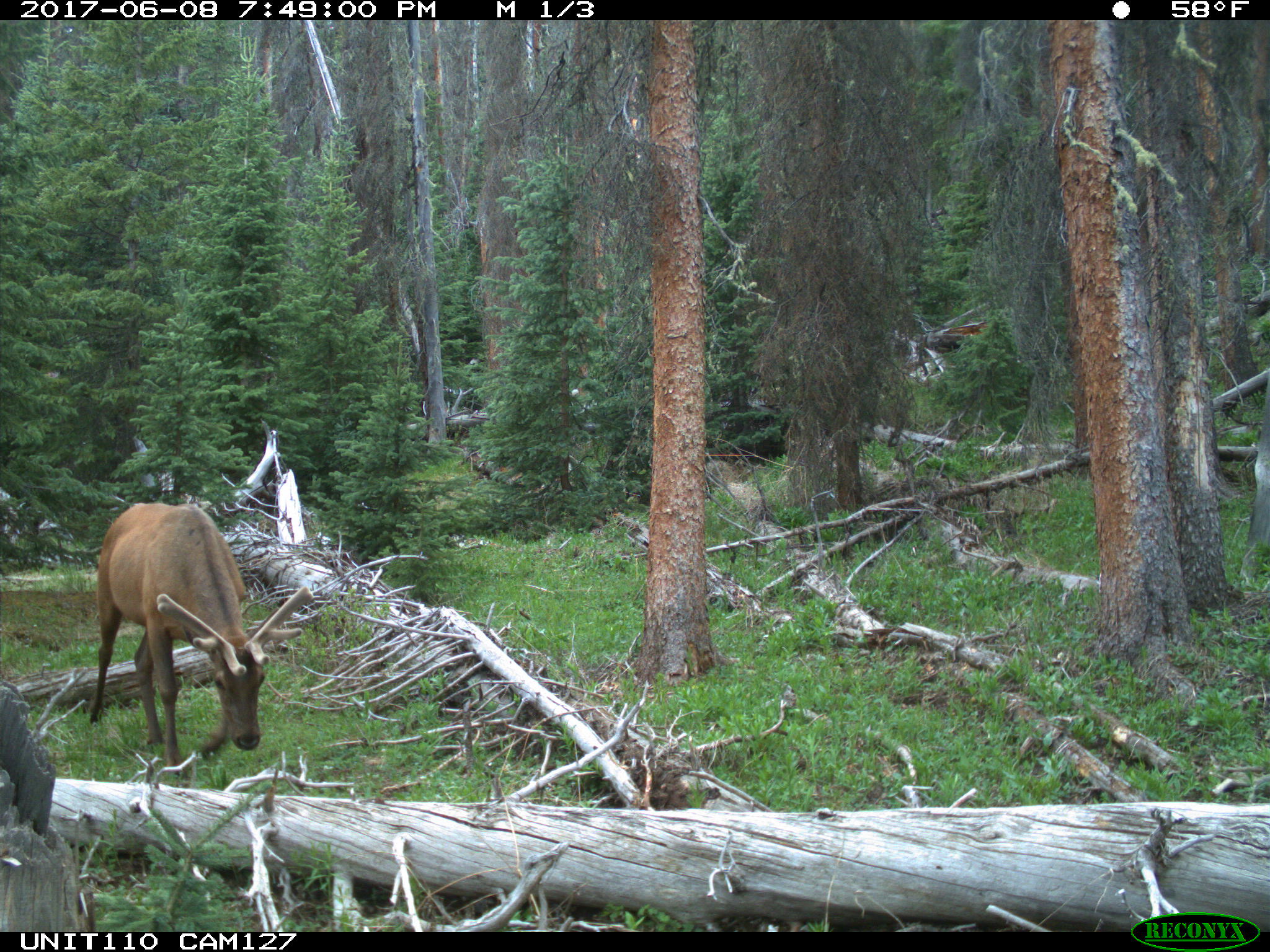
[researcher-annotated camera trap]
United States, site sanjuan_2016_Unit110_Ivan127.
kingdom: Animalia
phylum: Chordata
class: Mammalia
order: Artiodactyla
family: Cervidae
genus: Cervus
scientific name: Cervus elaphus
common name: red deer